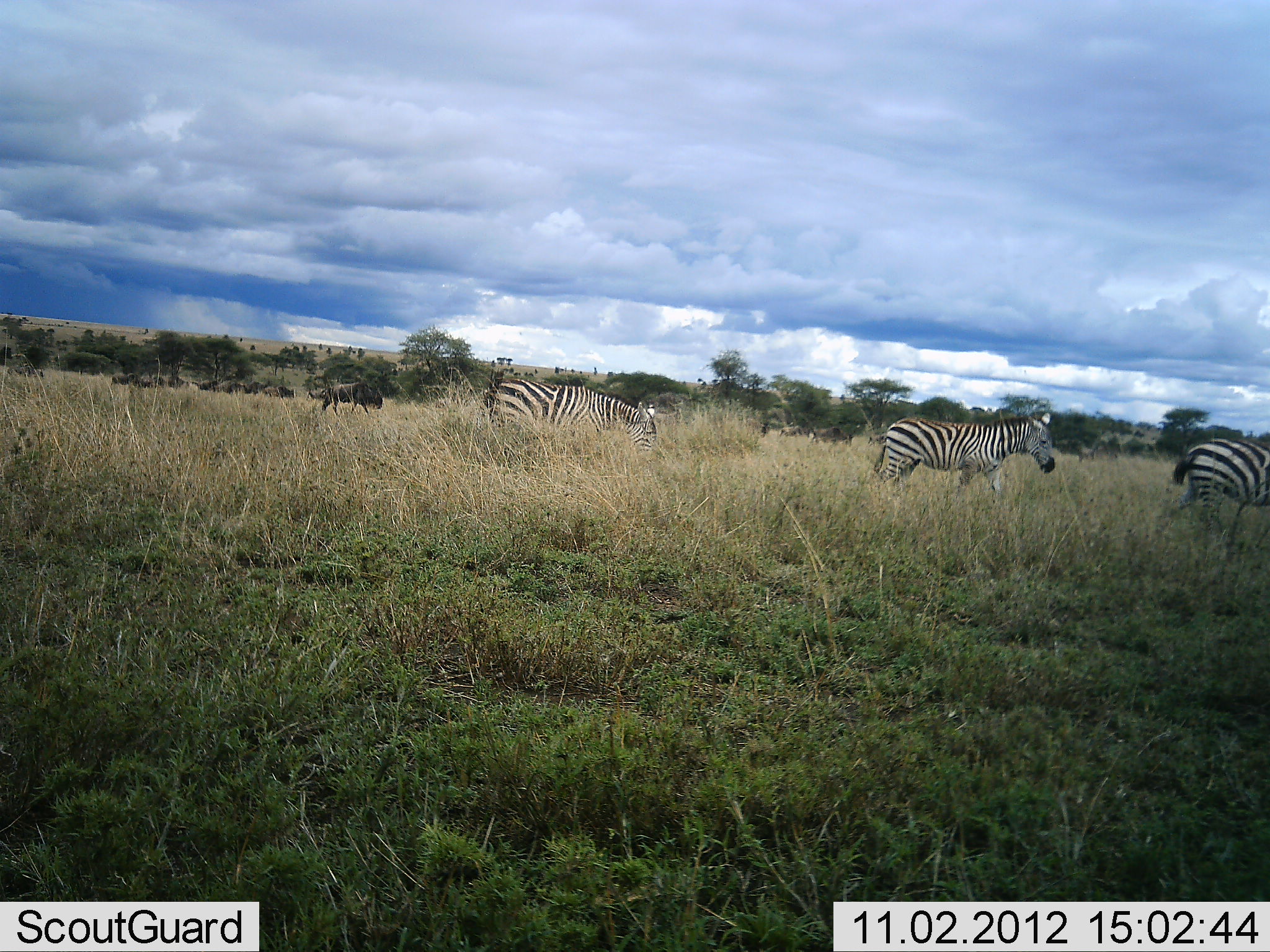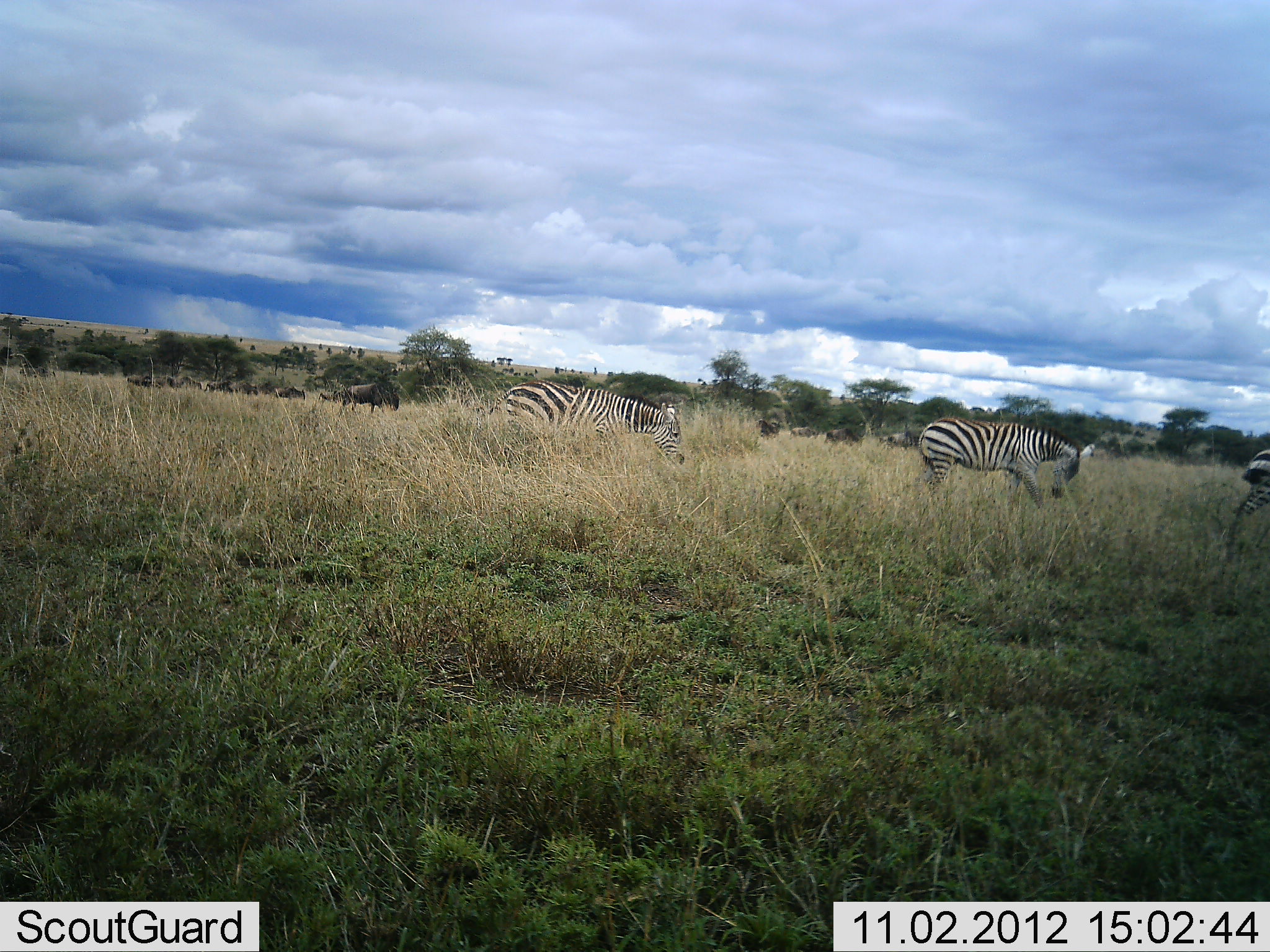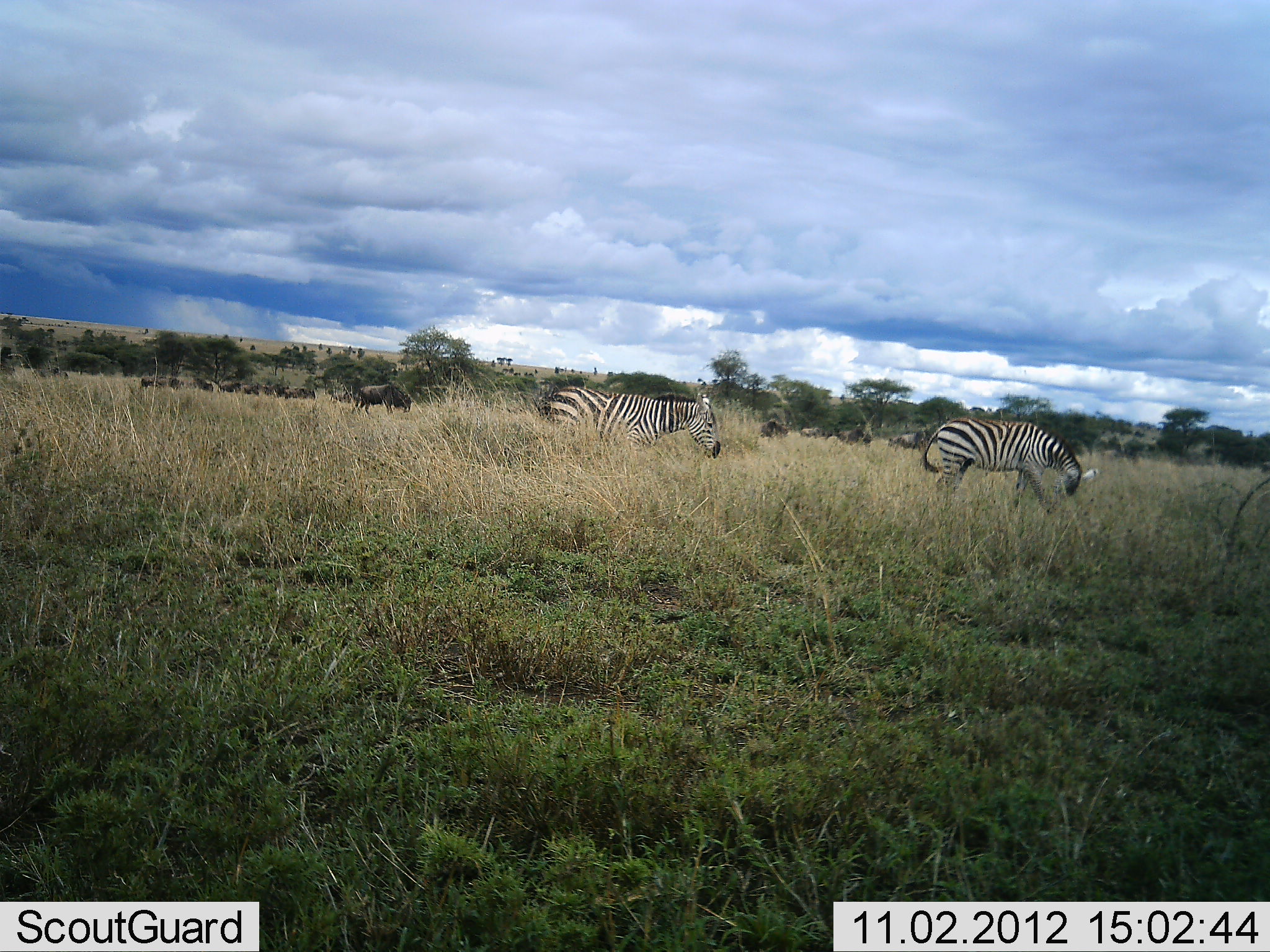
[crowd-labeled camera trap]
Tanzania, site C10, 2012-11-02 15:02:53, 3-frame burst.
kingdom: Animalia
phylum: Chordata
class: Mammalia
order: Artiodactyla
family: Bovidae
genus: Connochaetes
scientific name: Connochaetes taurinus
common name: blue wildebeest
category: wildebeest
Wildebeest (blue wildebeest) (Connochaetes taurinus), count 11-50. Behavior (volunteer vote fractions): standing 0%, resting 0%, moving 100%, interacting 0%. Young present (vote fraction): 0%. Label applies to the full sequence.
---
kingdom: Animalia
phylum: Chordata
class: Mammalia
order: Perissodactyla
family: Equidae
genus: Equus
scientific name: Equus quagga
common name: plains zebra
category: zebra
Zebra (plains zebra) (Equus quagga), count 3. Behavior (volunteer vote fractions): standing 7%, resting 0%, moving 93%, interacting 0%. Young present (vote fraction): 0%. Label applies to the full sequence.